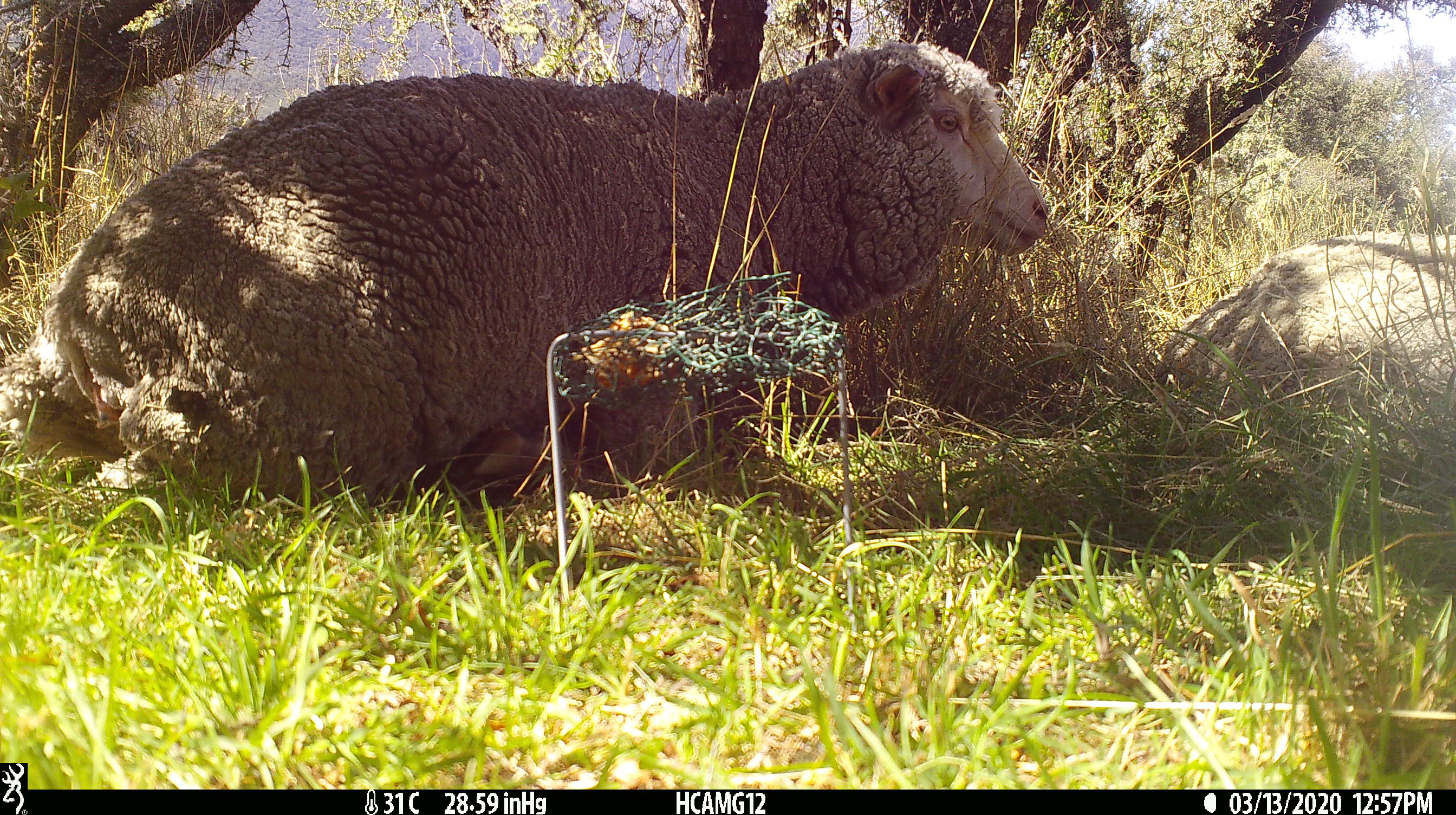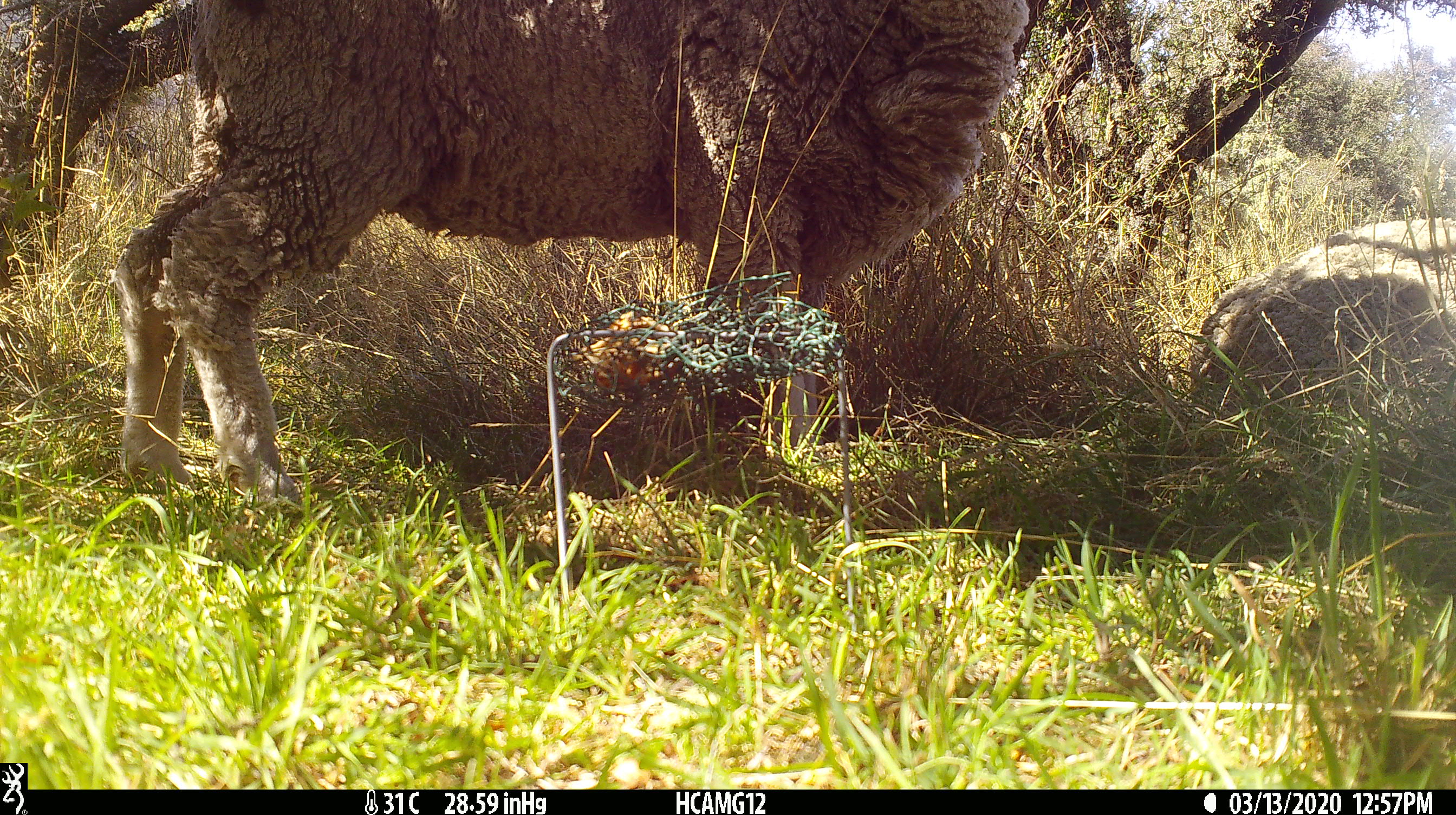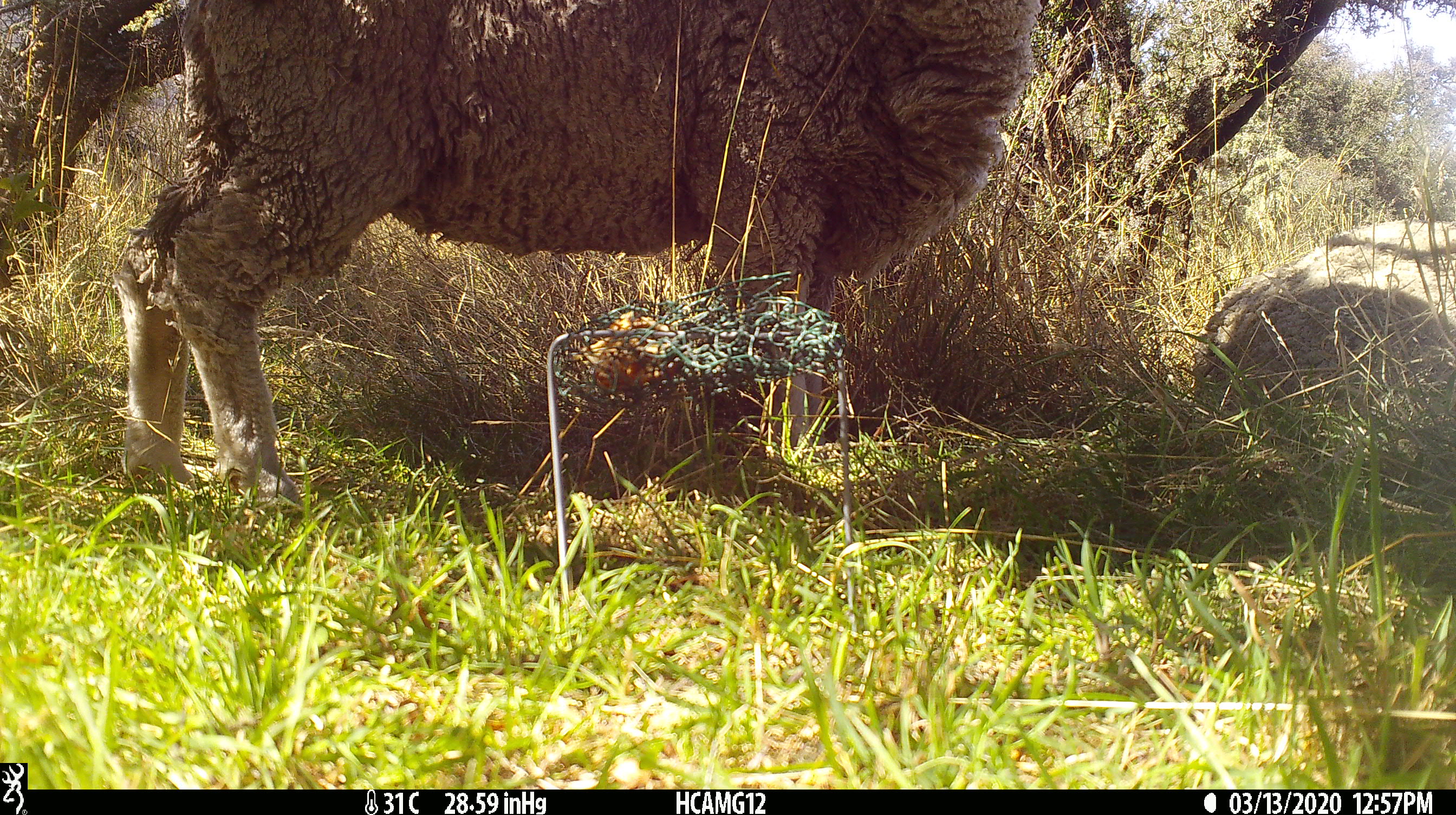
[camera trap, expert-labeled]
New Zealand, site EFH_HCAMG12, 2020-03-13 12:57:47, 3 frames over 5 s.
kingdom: Animalia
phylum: Chordata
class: Mammalia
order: Artiodactyla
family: Bovidae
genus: Ovis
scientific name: Ovis aries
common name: domestic sheep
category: sheep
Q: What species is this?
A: Sheep (domestic sheep) (Ovis aries).